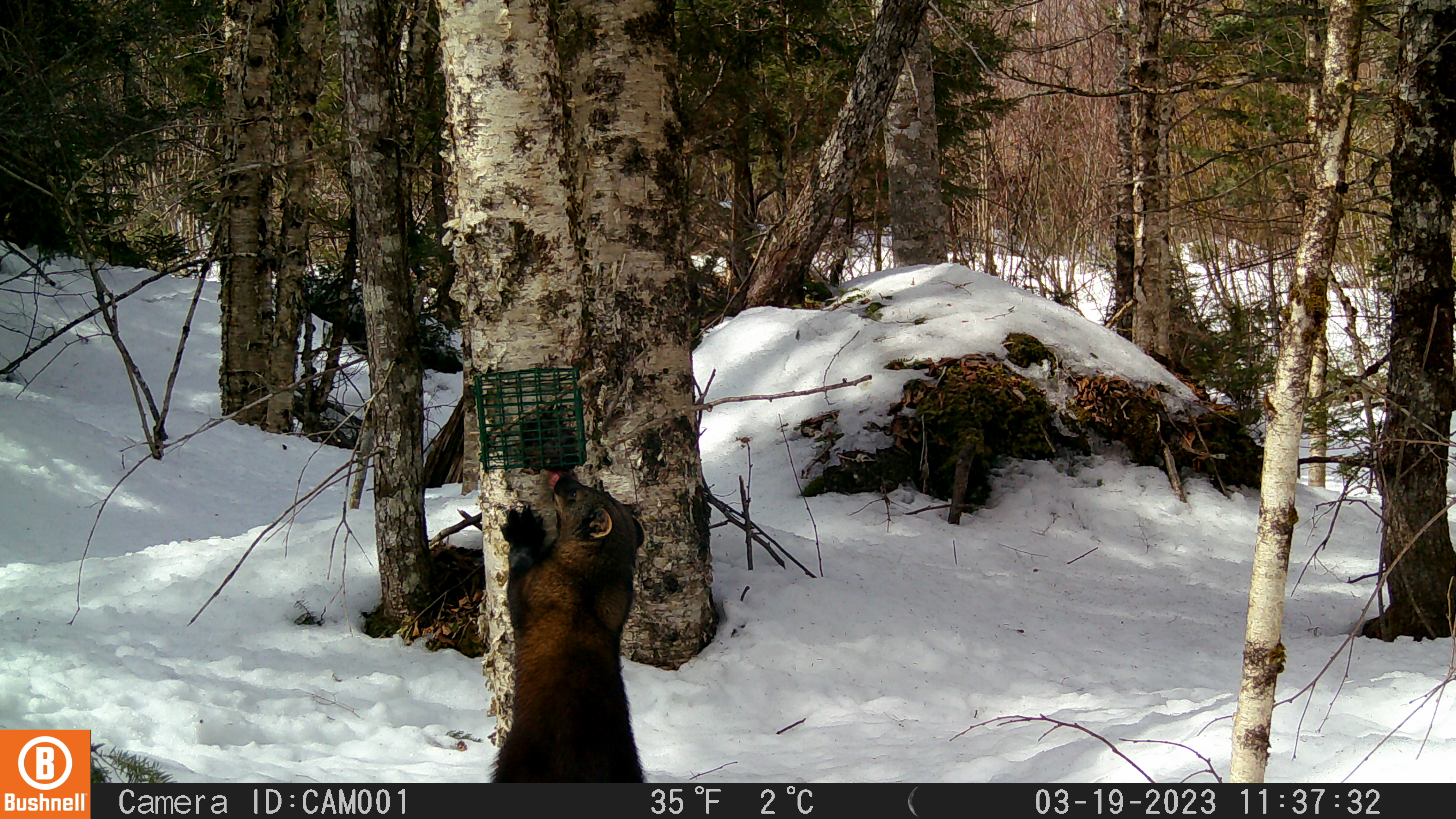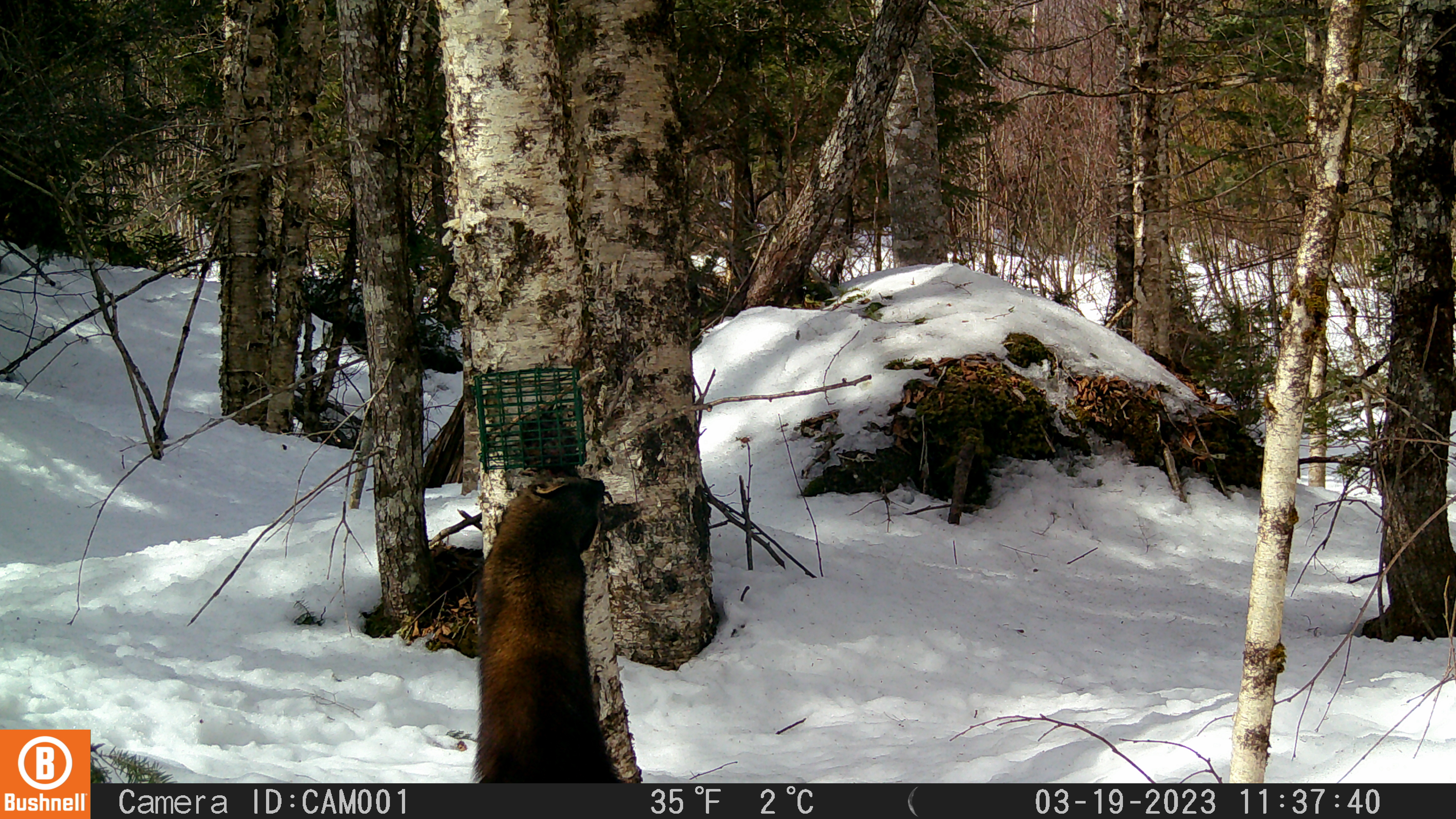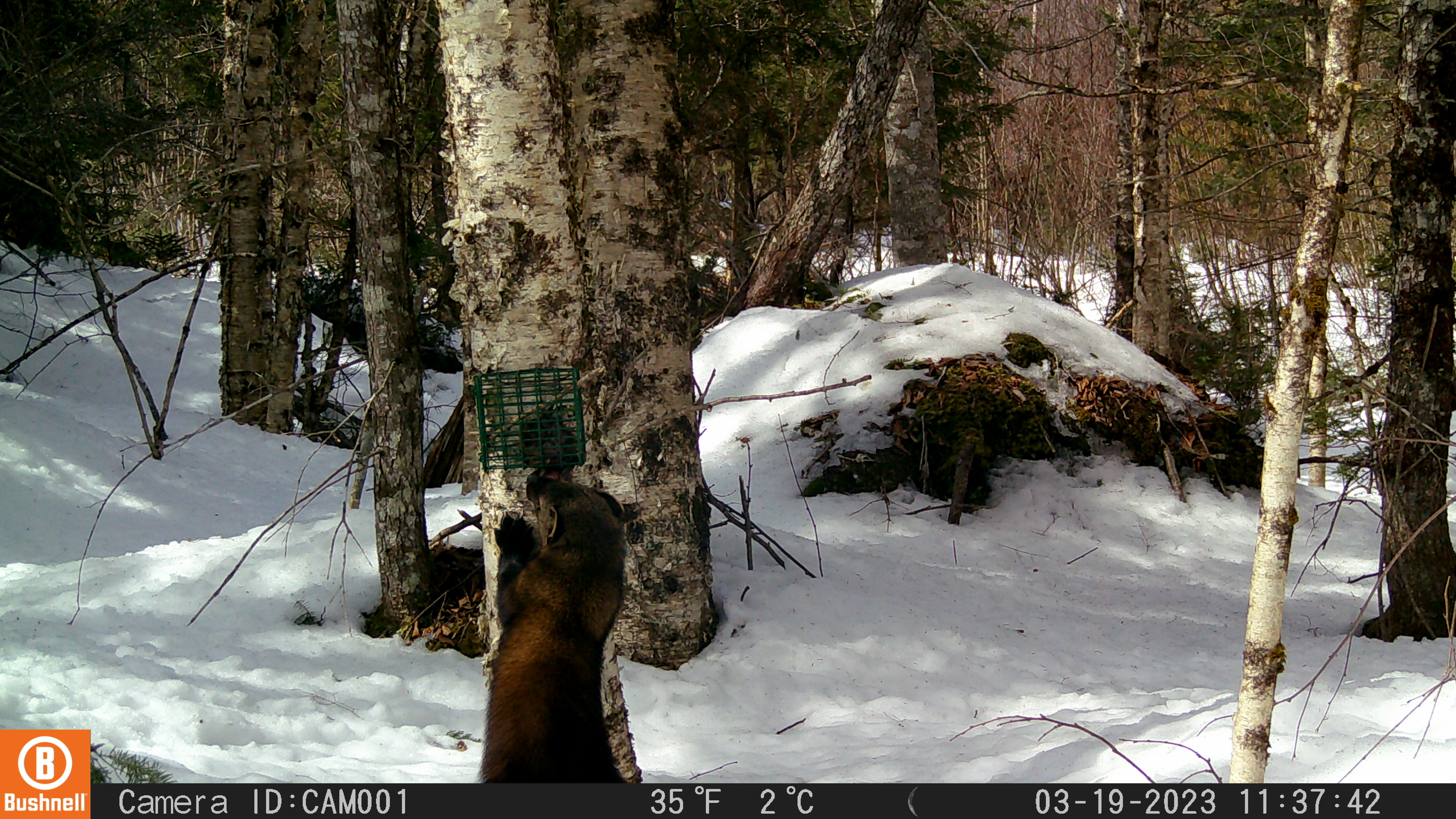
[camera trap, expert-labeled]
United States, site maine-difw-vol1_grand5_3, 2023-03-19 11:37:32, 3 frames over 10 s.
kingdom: Animalia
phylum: Chordata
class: Mammalia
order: Carnivora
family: Mustelidae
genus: Pekania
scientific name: Pekania pennanti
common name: fisher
Fisher (Pekania pennanti).